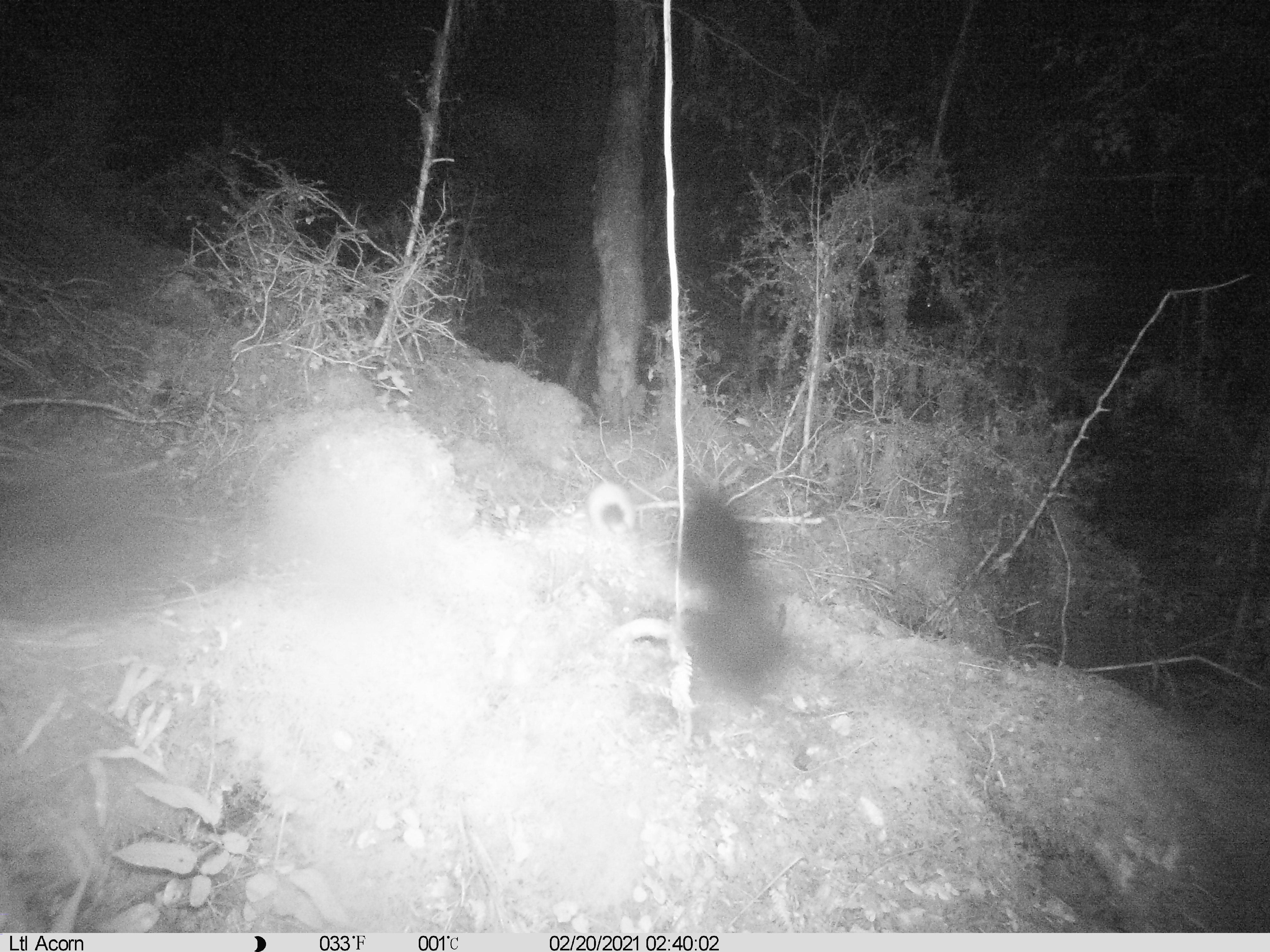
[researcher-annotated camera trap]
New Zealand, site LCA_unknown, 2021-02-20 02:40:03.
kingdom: Animalia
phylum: Chordata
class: Mammalia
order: Carnivora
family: Mustelidae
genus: Mustela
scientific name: Mustela erminea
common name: stoat